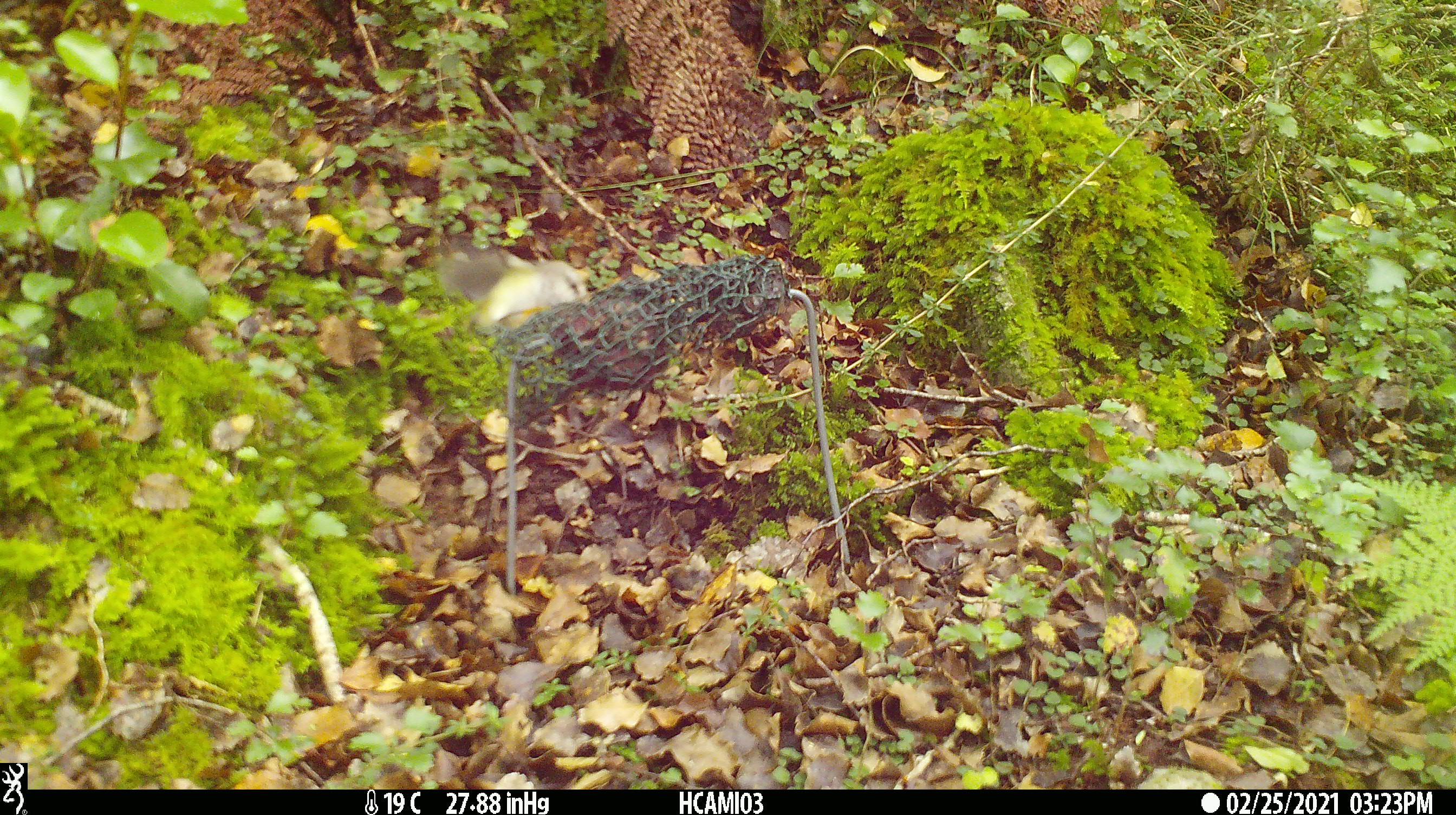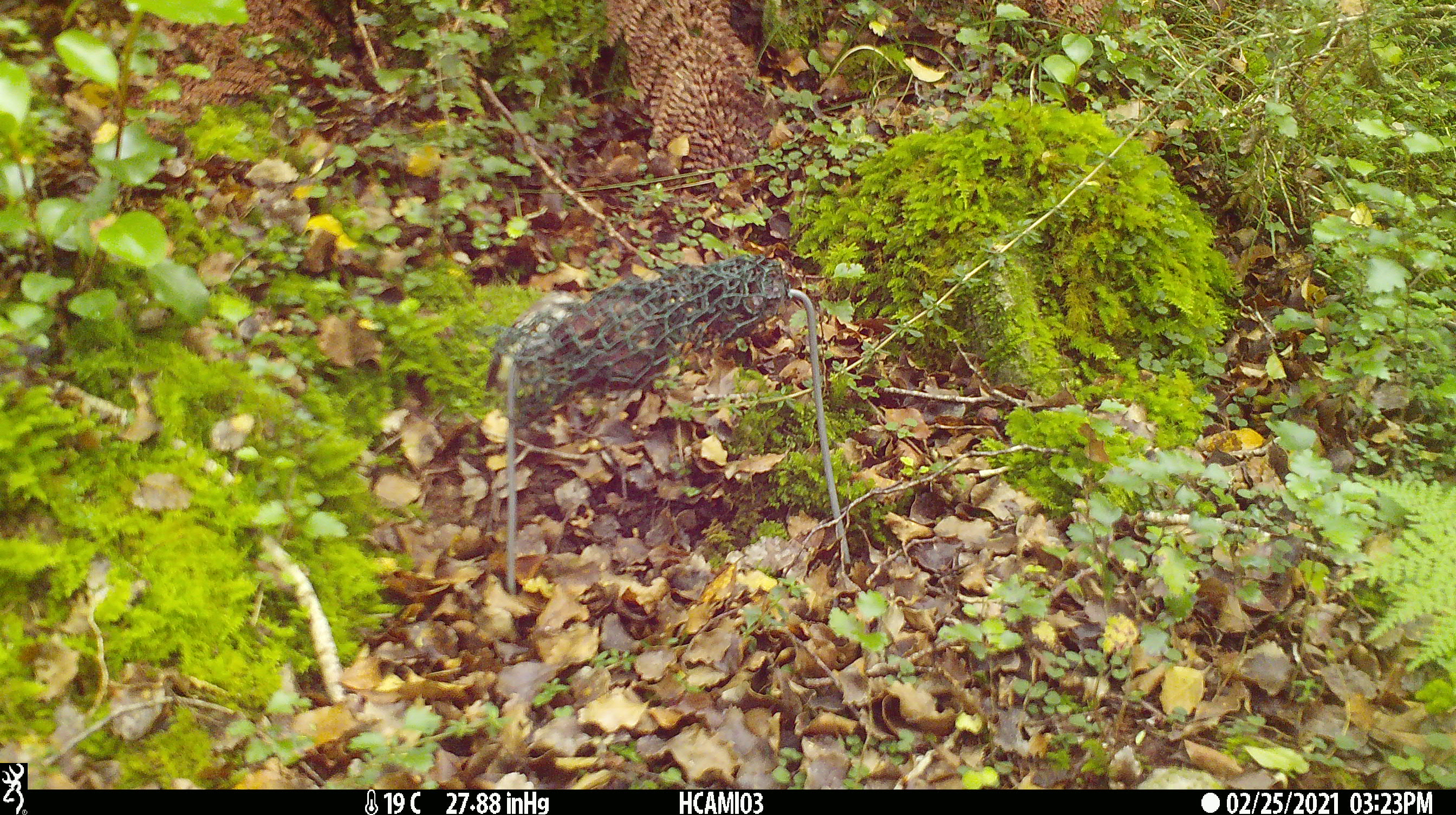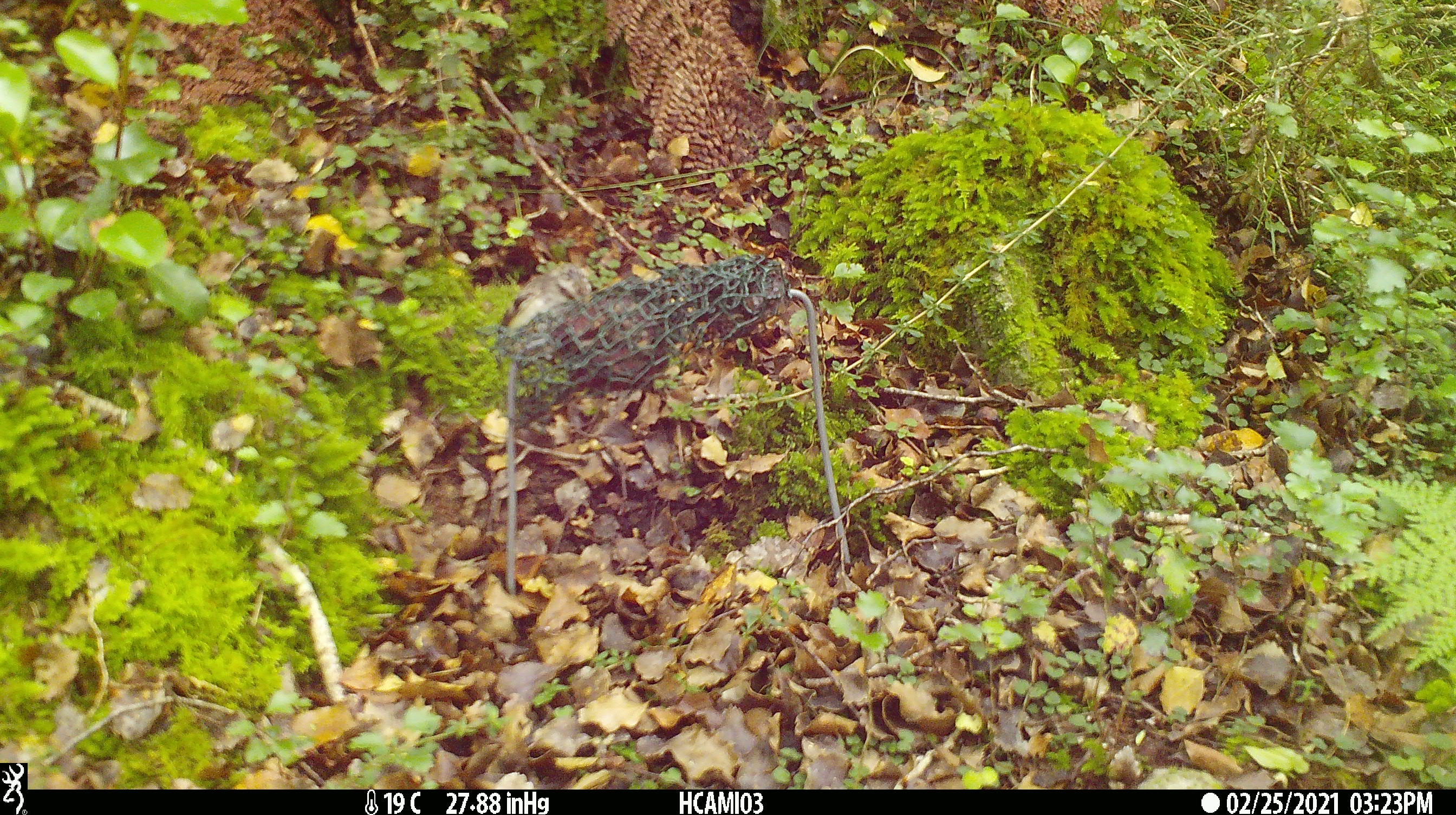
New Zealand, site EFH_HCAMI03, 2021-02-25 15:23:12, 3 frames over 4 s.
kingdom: Animalia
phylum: Chordata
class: Aves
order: Passeriformes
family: Acanthisittidae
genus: Acanthisitta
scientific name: Acanthisitta chloris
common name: rifleman